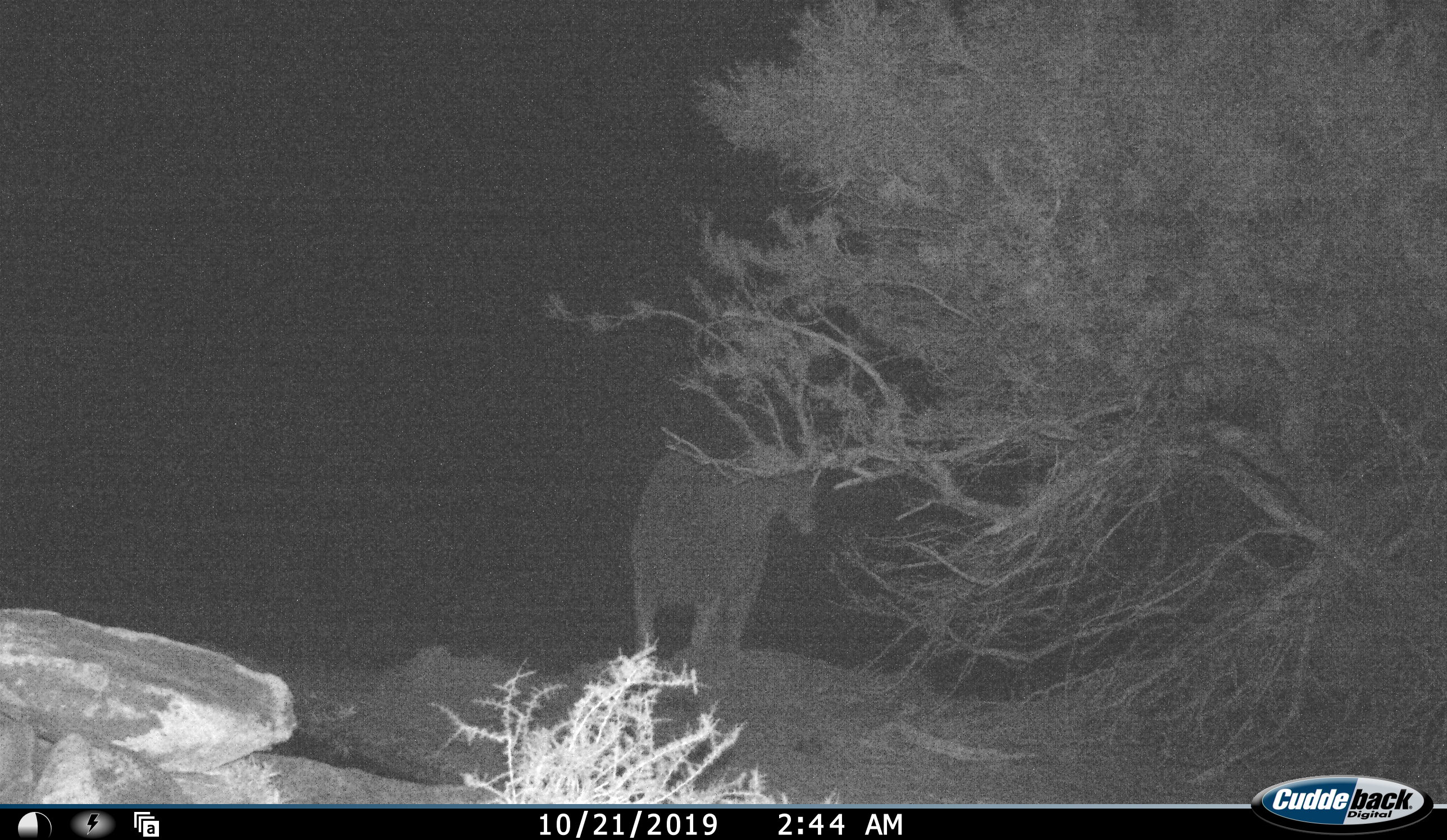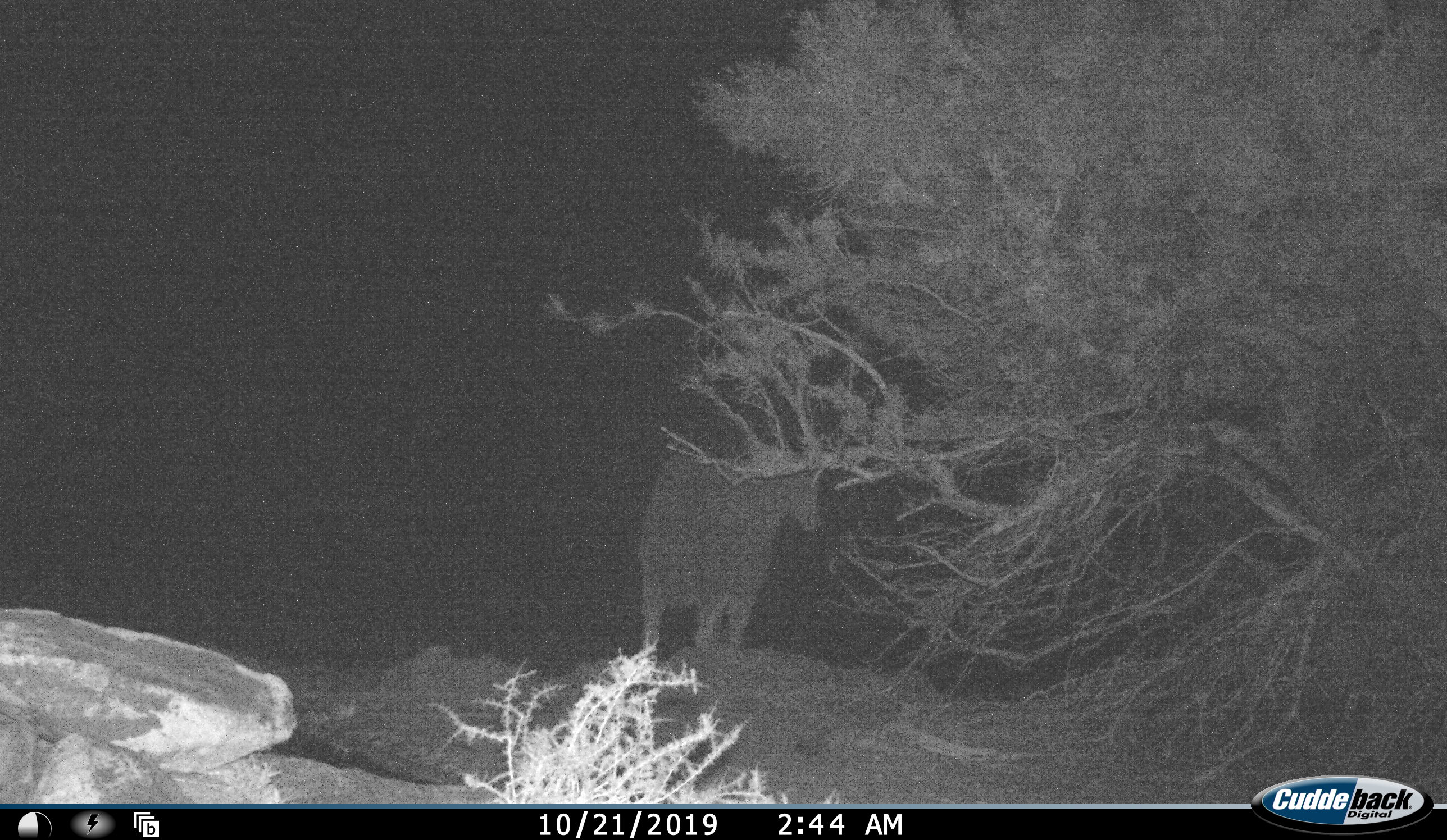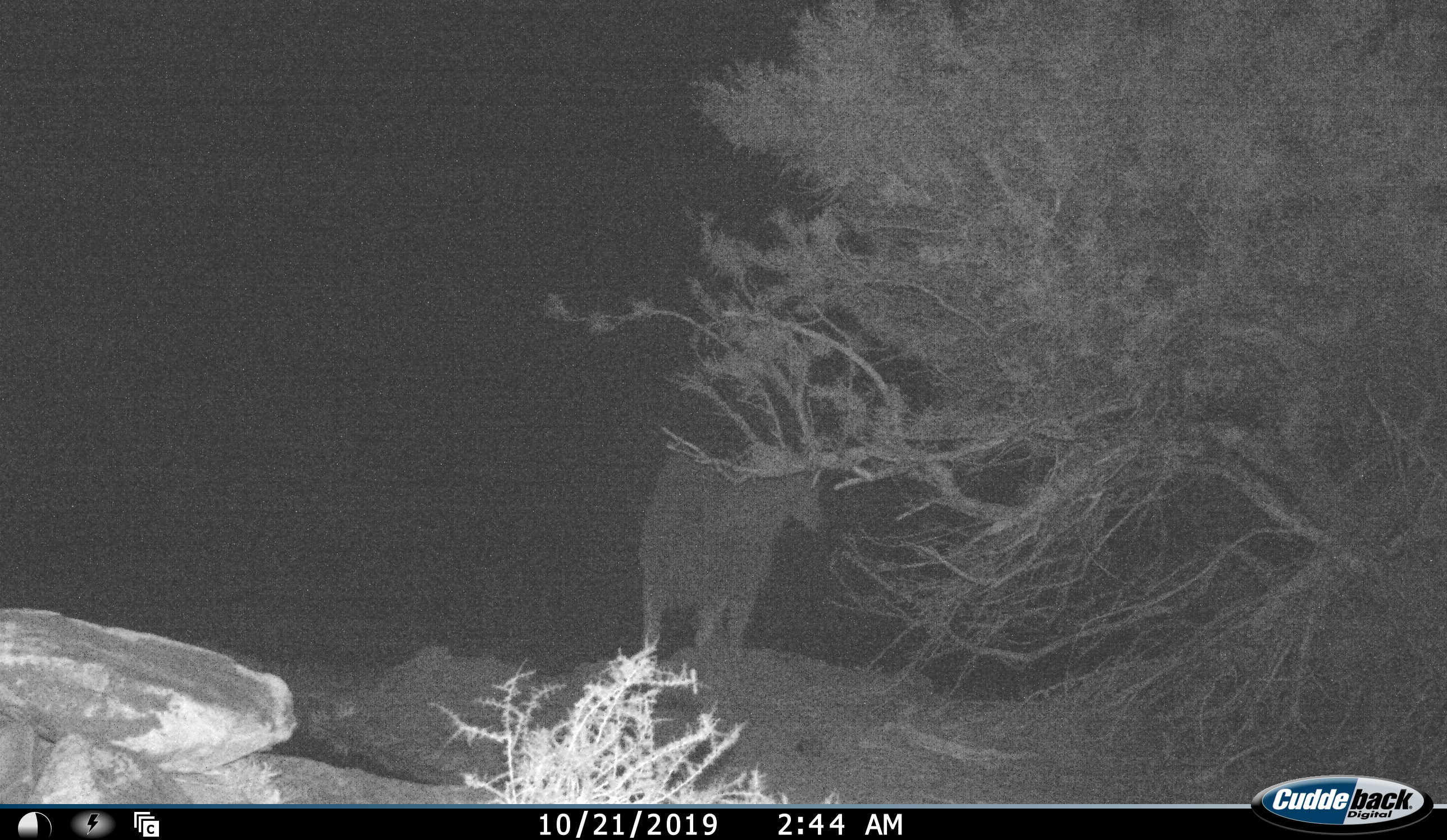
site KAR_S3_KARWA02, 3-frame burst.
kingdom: Animalia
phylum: Chordata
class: Mammalia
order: Artiodactyla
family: Bovidae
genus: Tragelaphus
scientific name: Tragelaphus oryx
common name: eland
Eland (Tragelaphus oryx), count 1. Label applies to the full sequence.